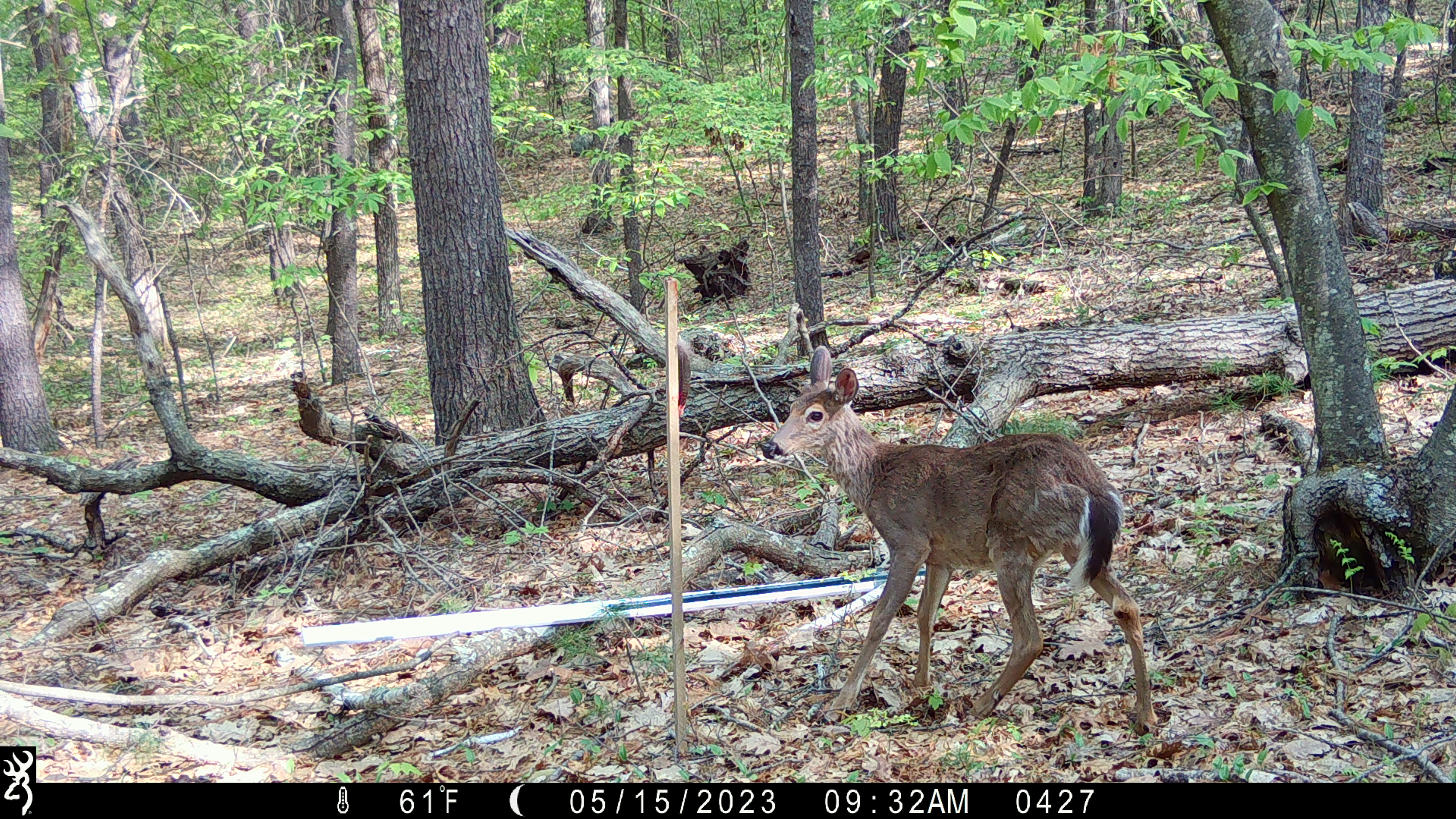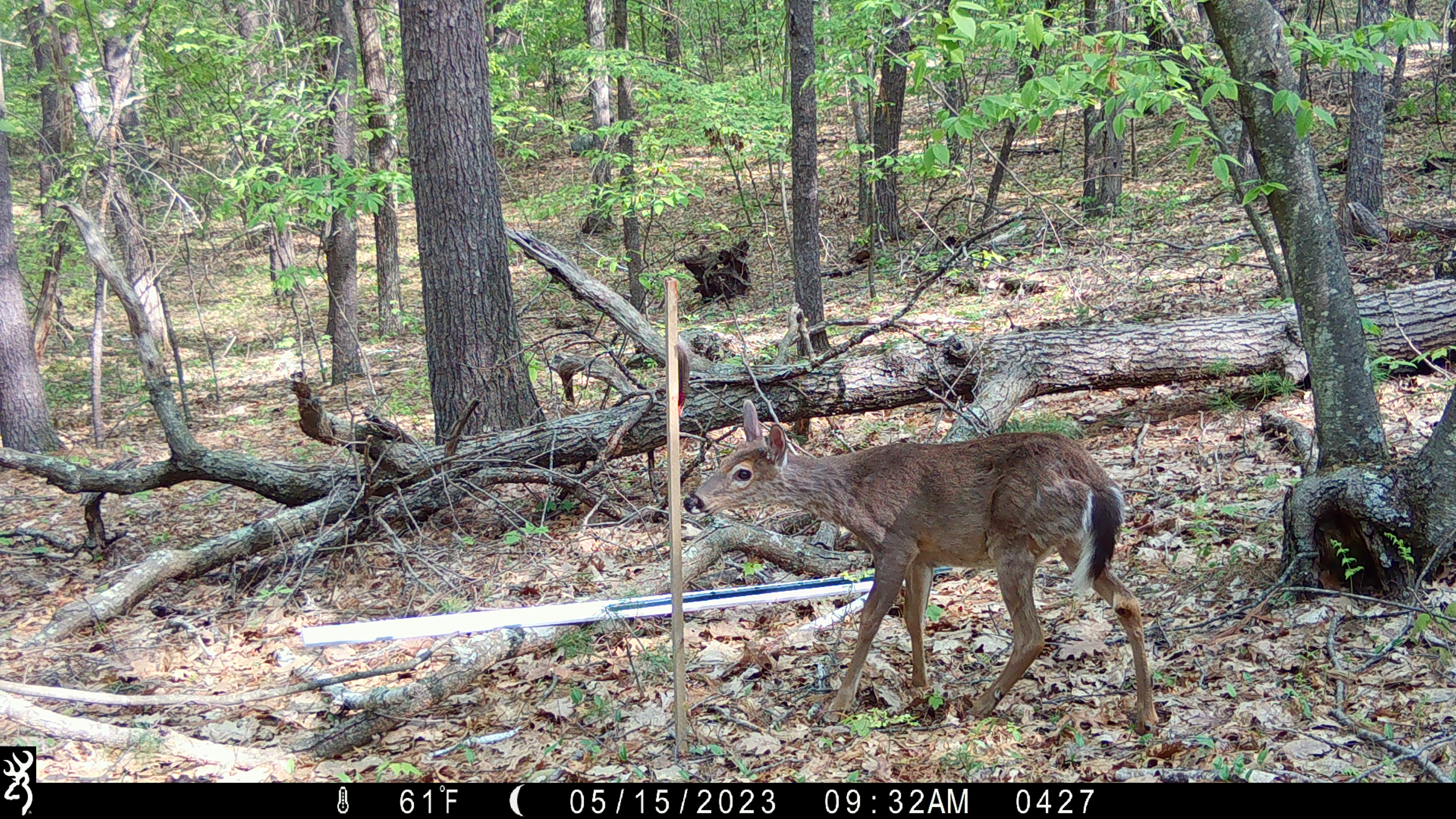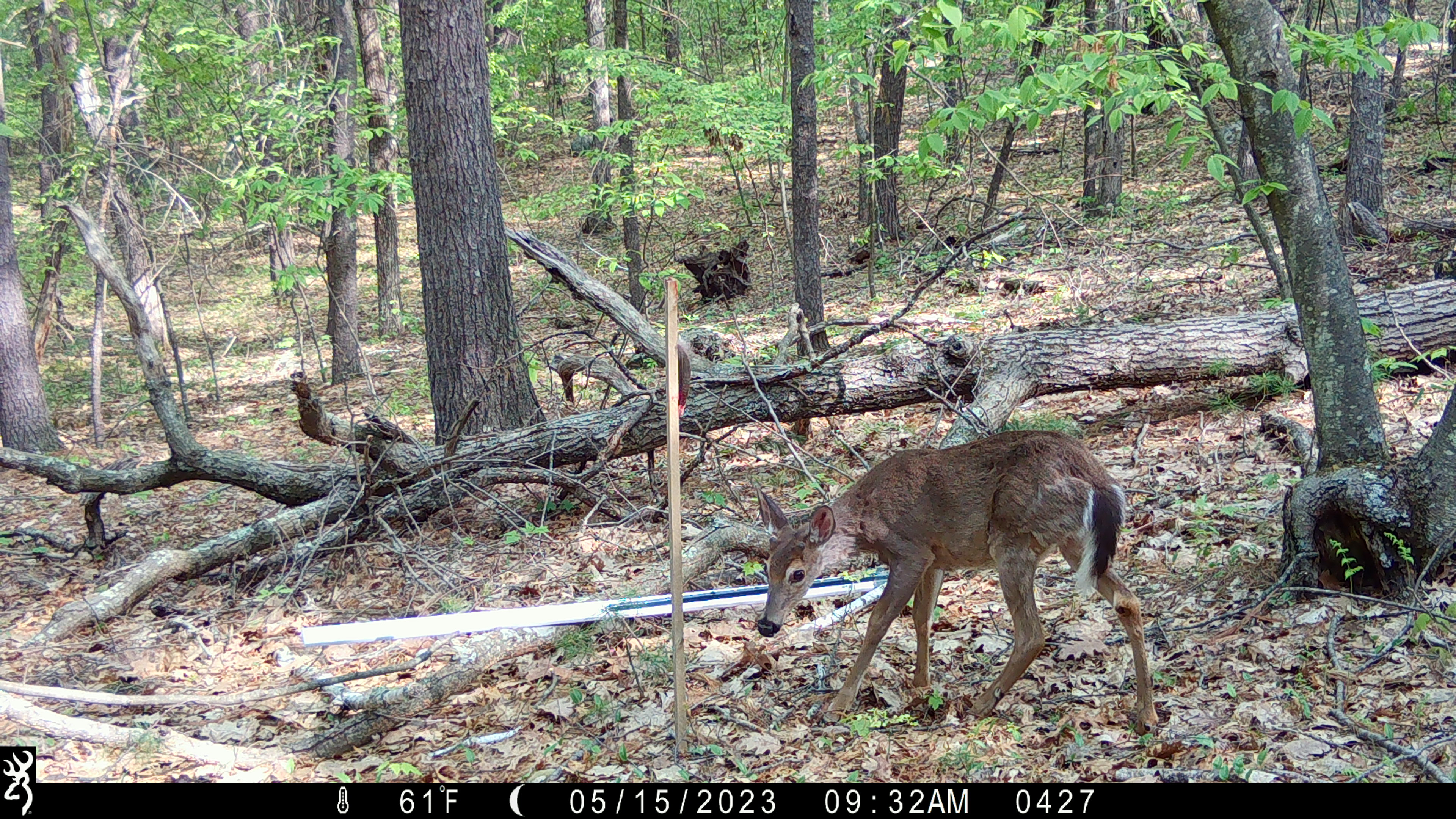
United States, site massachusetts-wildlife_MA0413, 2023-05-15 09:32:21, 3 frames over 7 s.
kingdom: Animalia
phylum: Chordata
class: Mammalia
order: Artiodactyla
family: Cervidae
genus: Odocoileus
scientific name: Odocoileus virginianus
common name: white-tailed deer